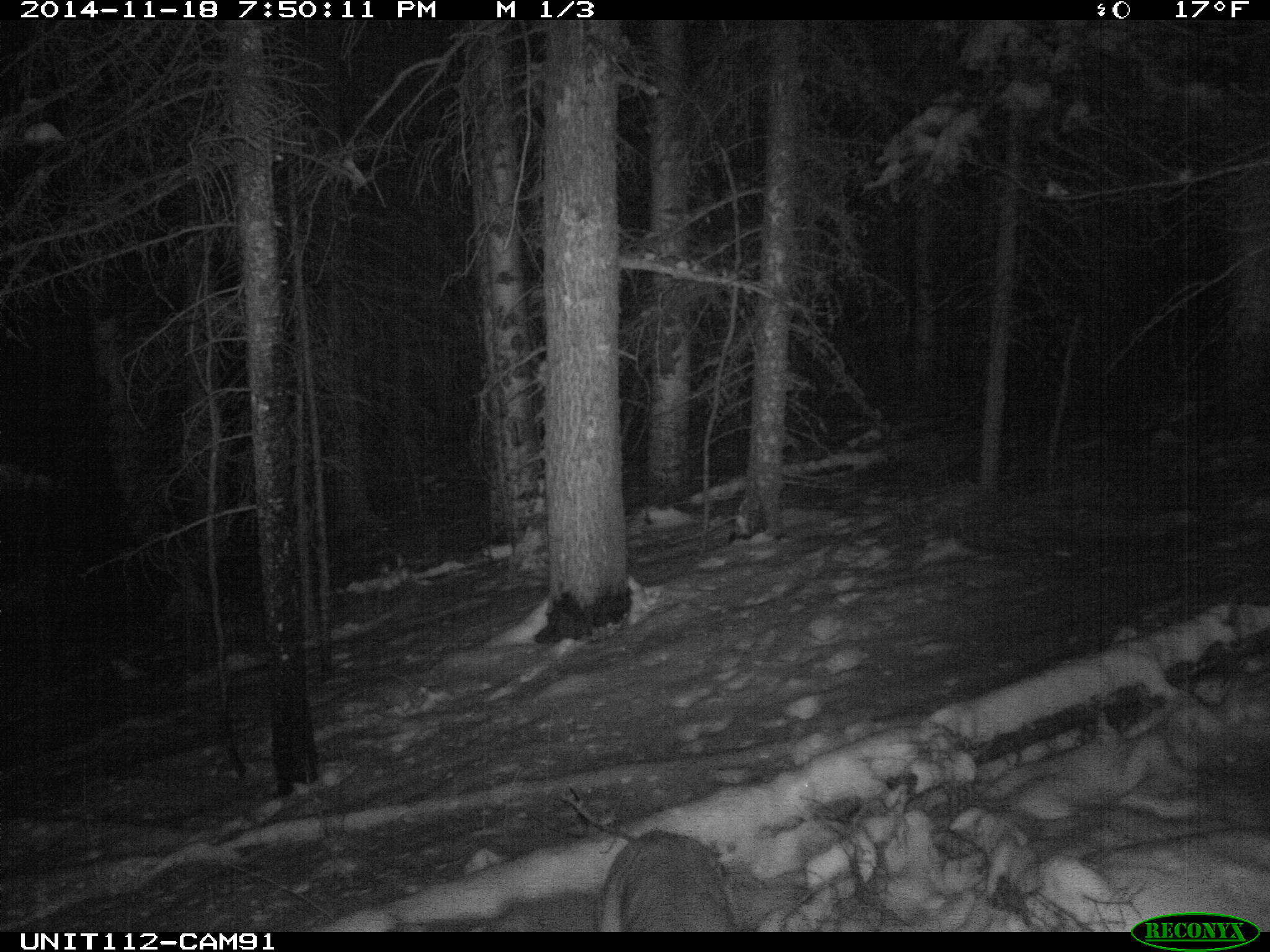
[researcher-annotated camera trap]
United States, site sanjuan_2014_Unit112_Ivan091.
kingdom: Animalia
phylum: Chordata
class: Mammalia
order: Carnivora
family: Felidae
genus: Puma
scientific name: Puma concolor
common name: mountain lion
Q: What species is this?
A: Puma concolor (mountain lion).